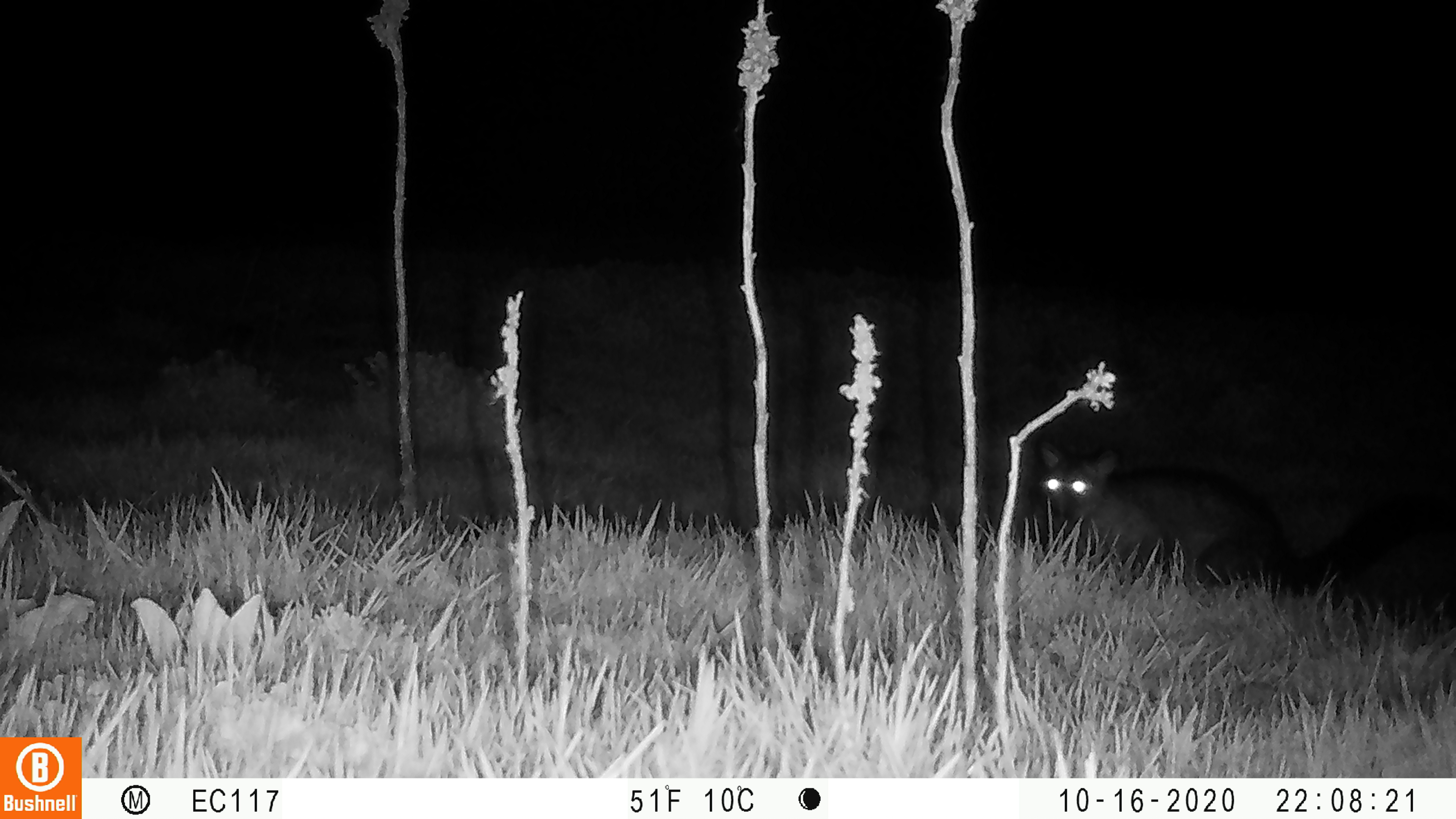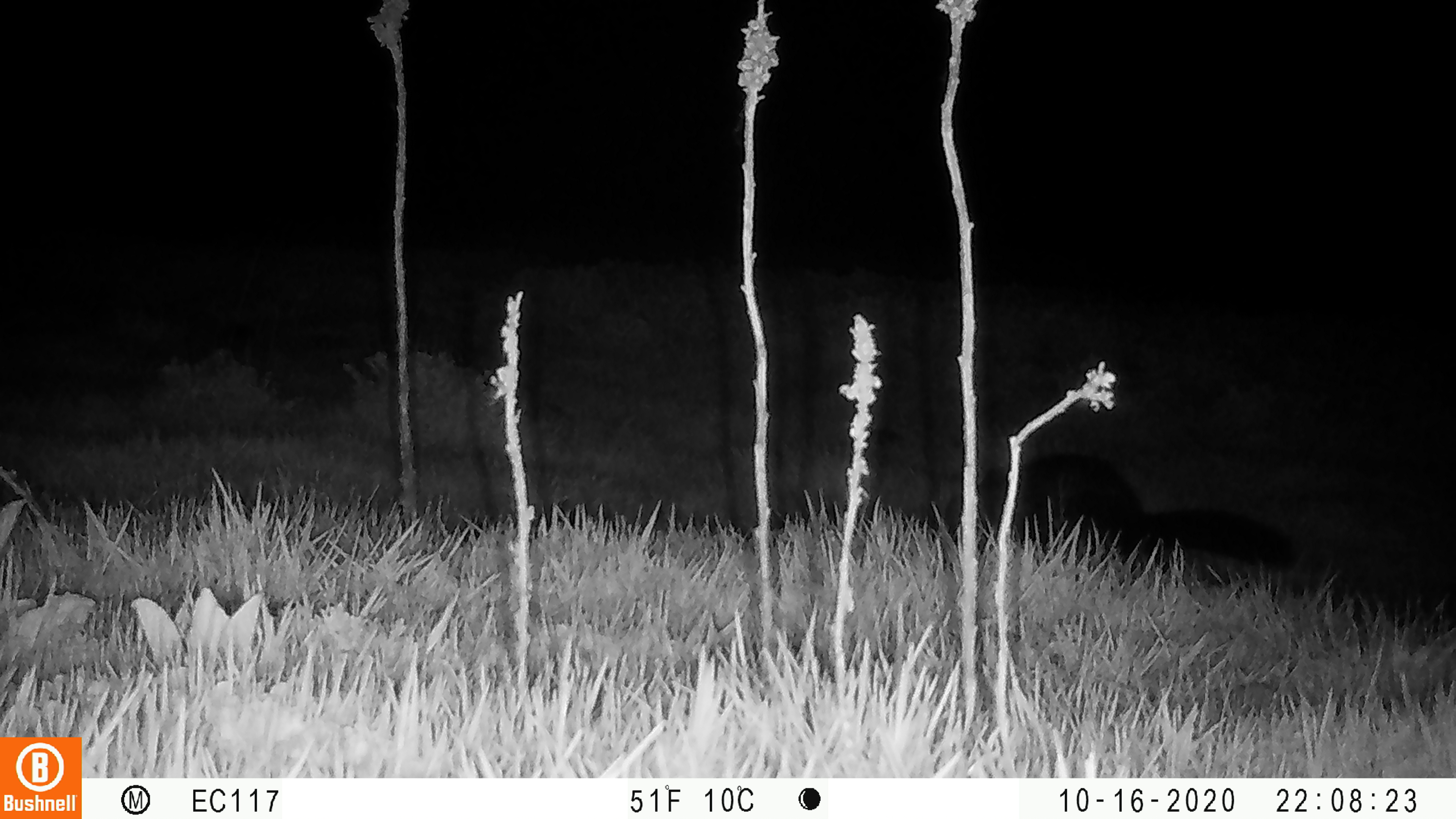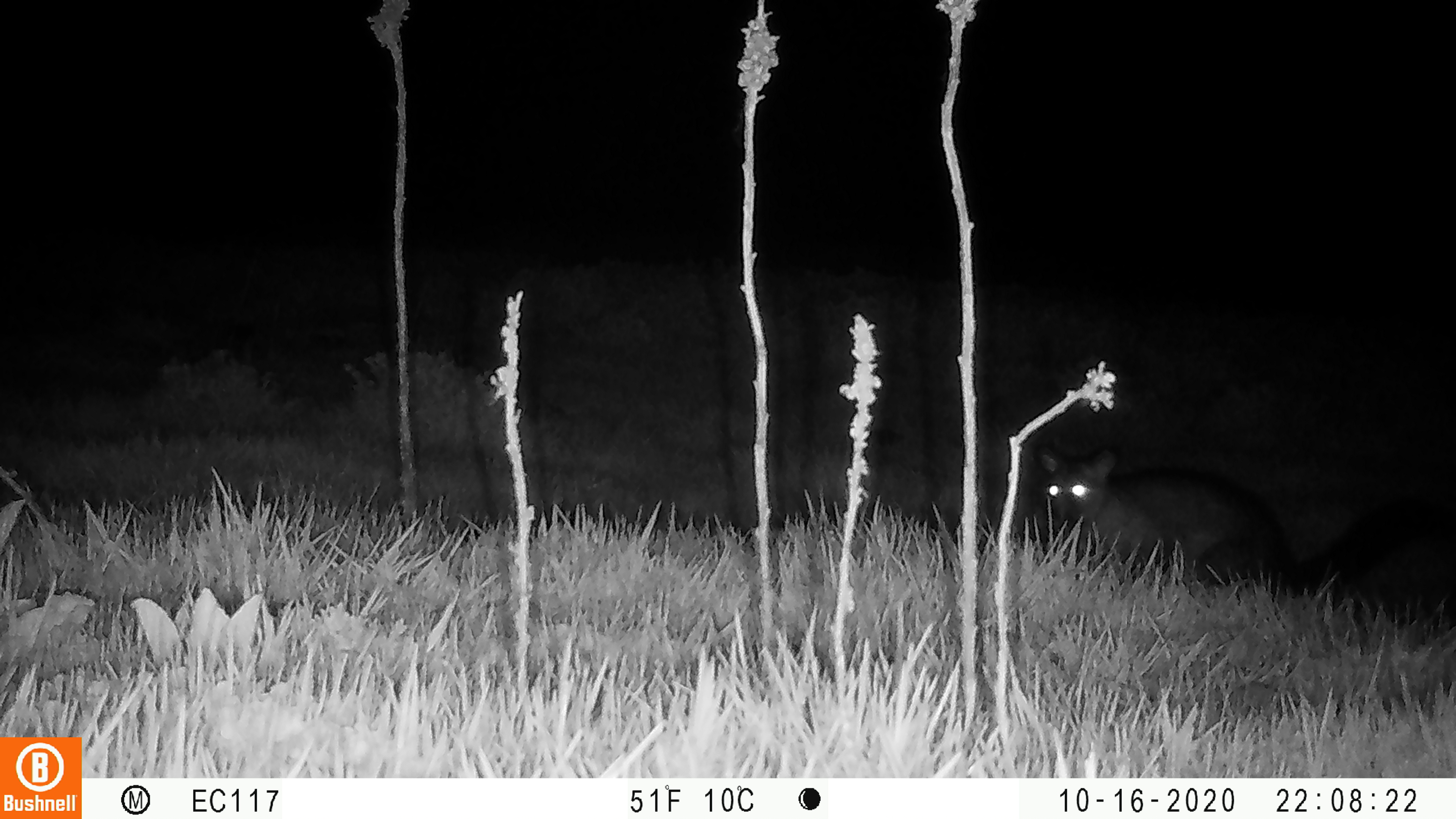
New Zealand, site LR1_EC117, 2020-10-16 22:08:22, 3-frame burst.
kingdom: Animalia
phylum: Chordata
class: Mammalia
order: Diprotodontia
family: Phalangeridae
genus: Trichosurus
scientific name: Trichosurus vulpecula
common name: common brushtail possum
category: possum